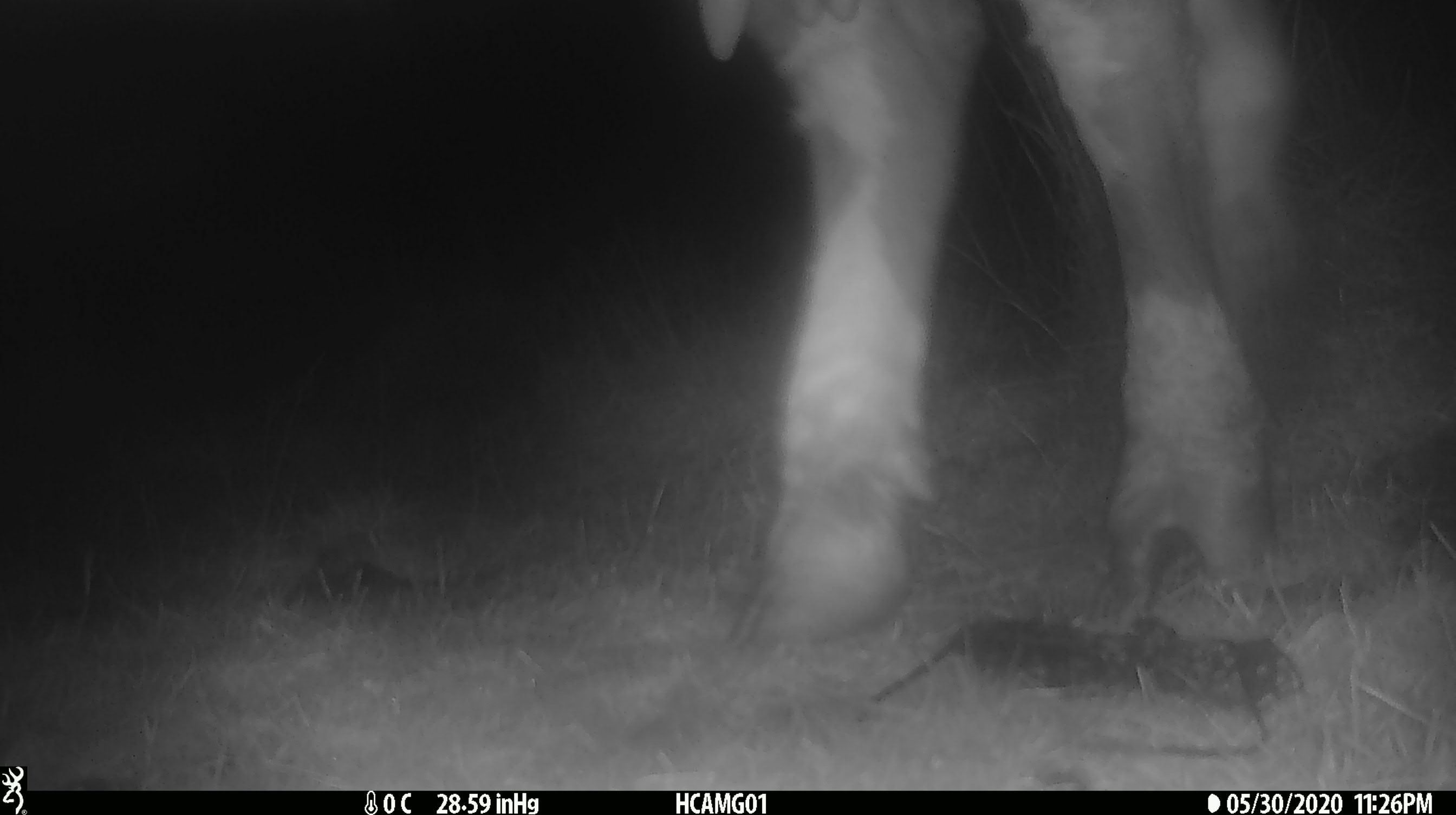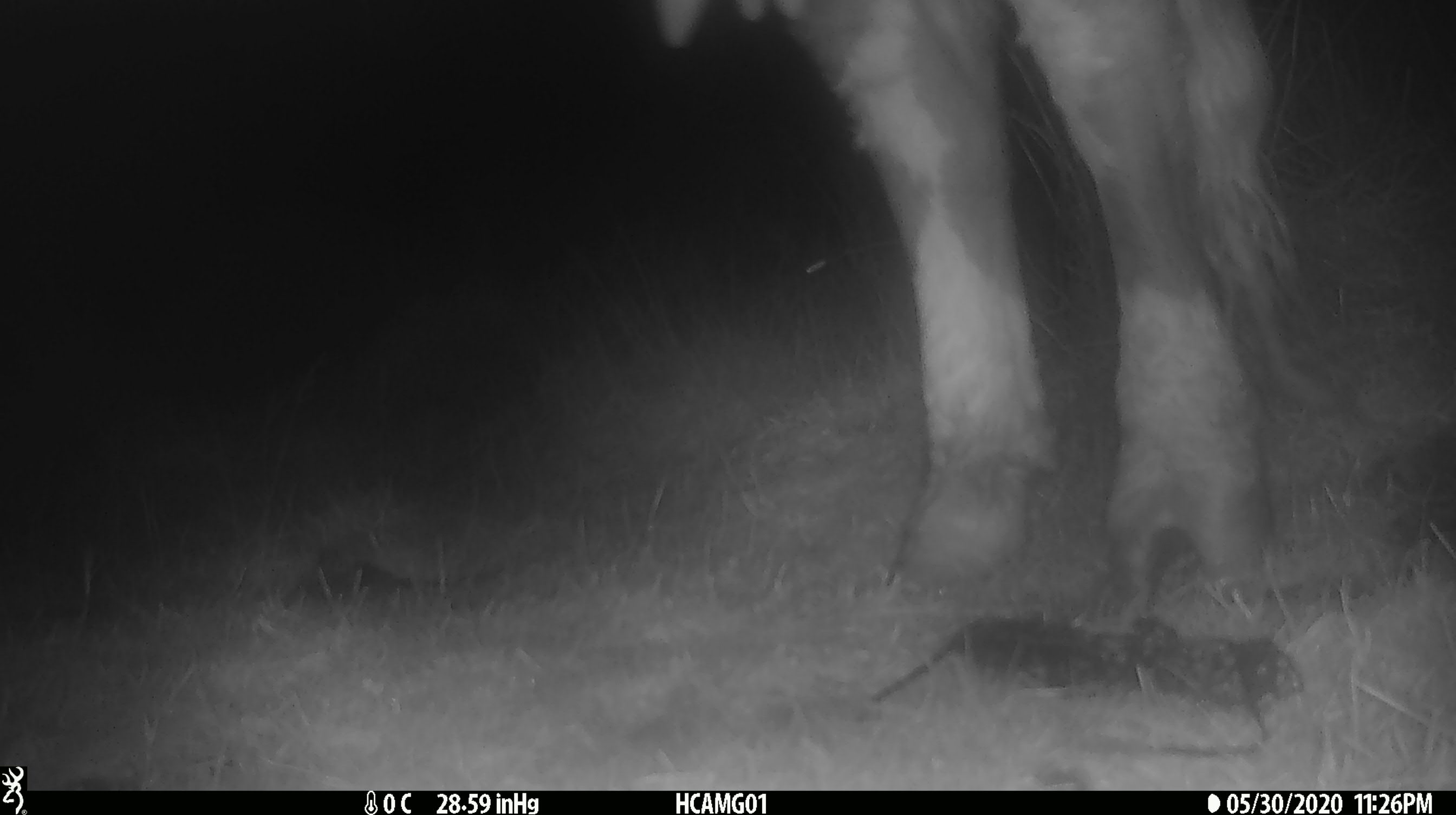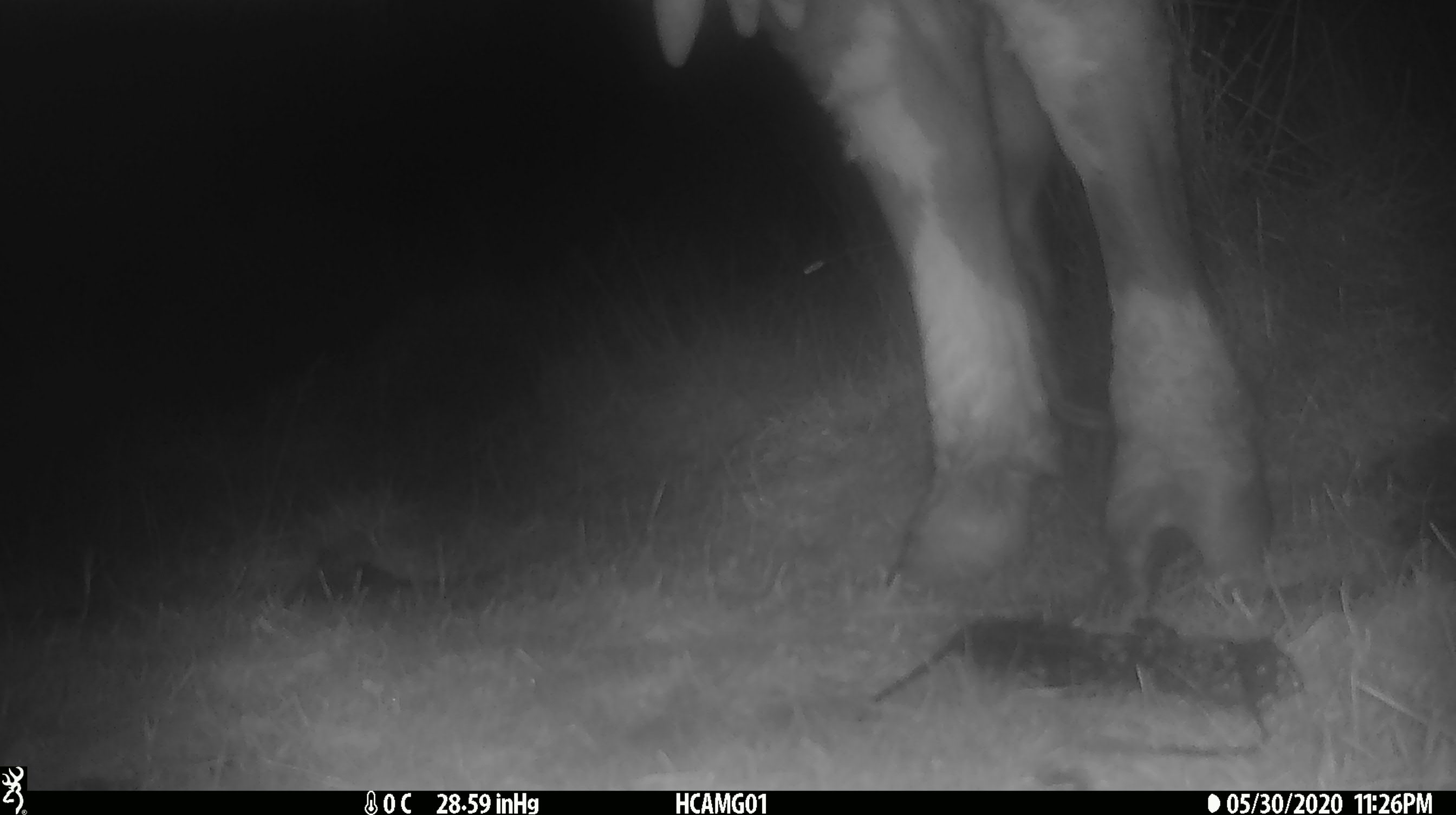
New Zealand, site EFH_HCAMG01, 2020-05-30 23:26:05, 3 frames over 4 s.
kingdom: Animalia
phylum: Chordata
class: Mammalia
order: Artiodactyla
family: Bovidae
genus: Bos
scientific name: Bos taurus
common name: domestic cow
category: cow